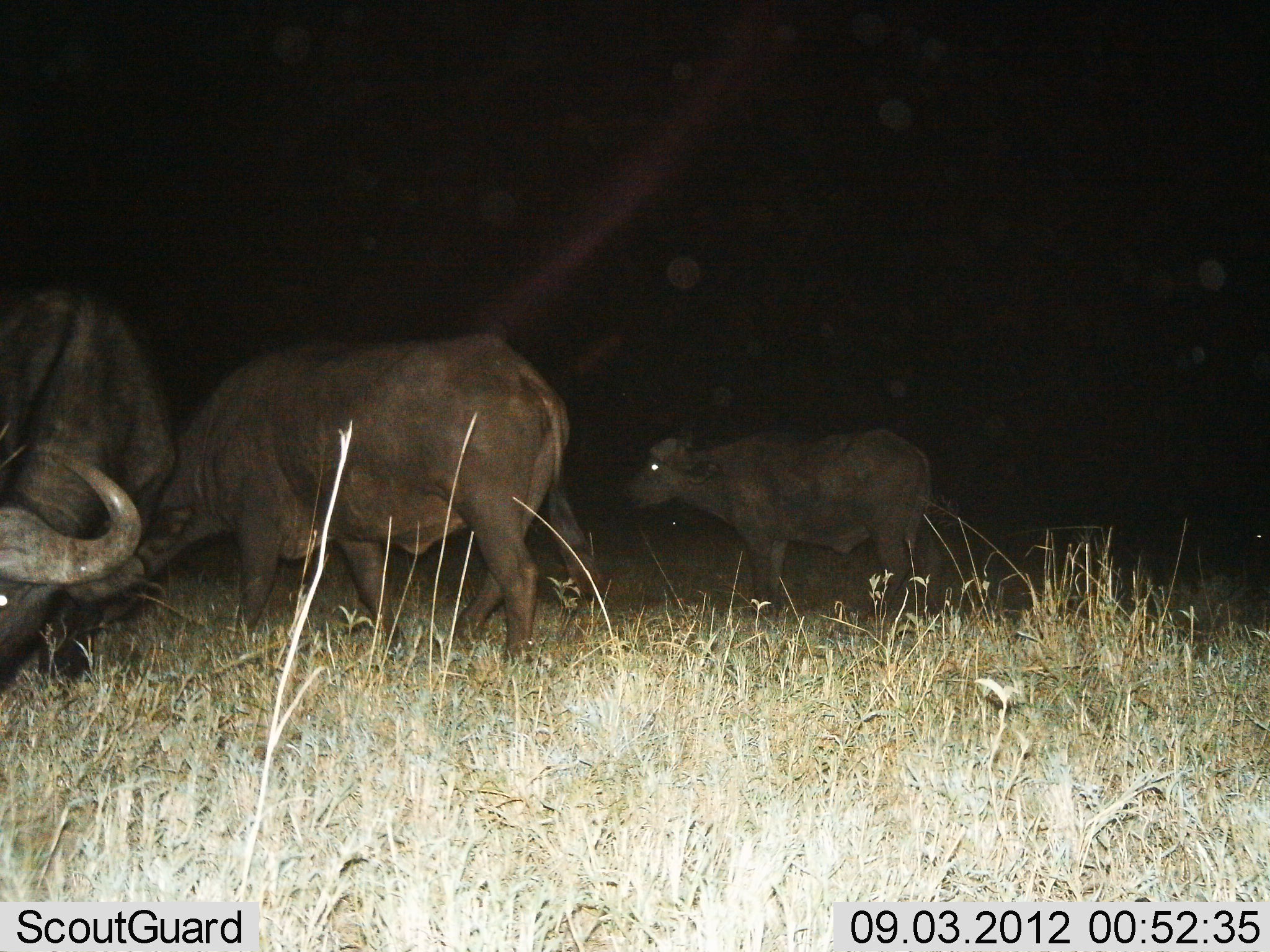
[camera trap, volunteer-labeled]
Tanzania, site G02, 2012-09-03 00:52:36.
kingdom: Animalia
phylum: Chordata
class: Mammalia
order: Artiodactyla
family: Bovidae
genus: Syncerus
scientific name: Syncerus caffer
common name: cape buffalo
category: buffalo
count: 3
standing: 80%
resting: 0%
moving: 20%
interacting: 0%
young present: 30%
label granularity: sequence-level